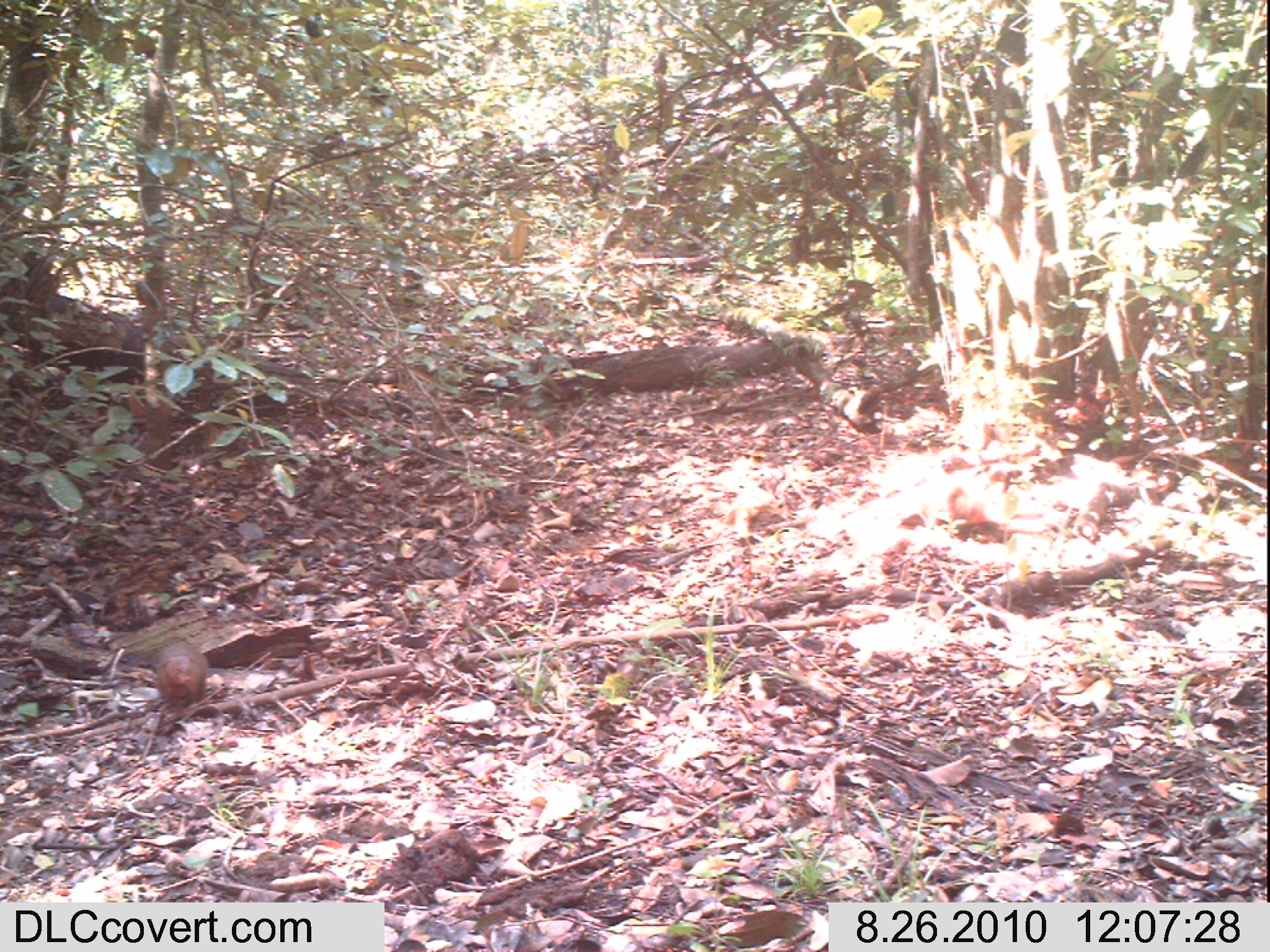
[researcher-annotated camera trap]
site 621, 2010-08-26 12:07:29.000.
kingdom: Animalia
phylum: Chordata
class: Mammalia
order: Carnivora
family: Herpestidae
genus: Helogale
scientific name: Helogale parvula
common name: common dwarf mongoose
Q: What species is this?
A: Helogale parvula (common dwarf mongoose).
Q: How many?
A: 1.